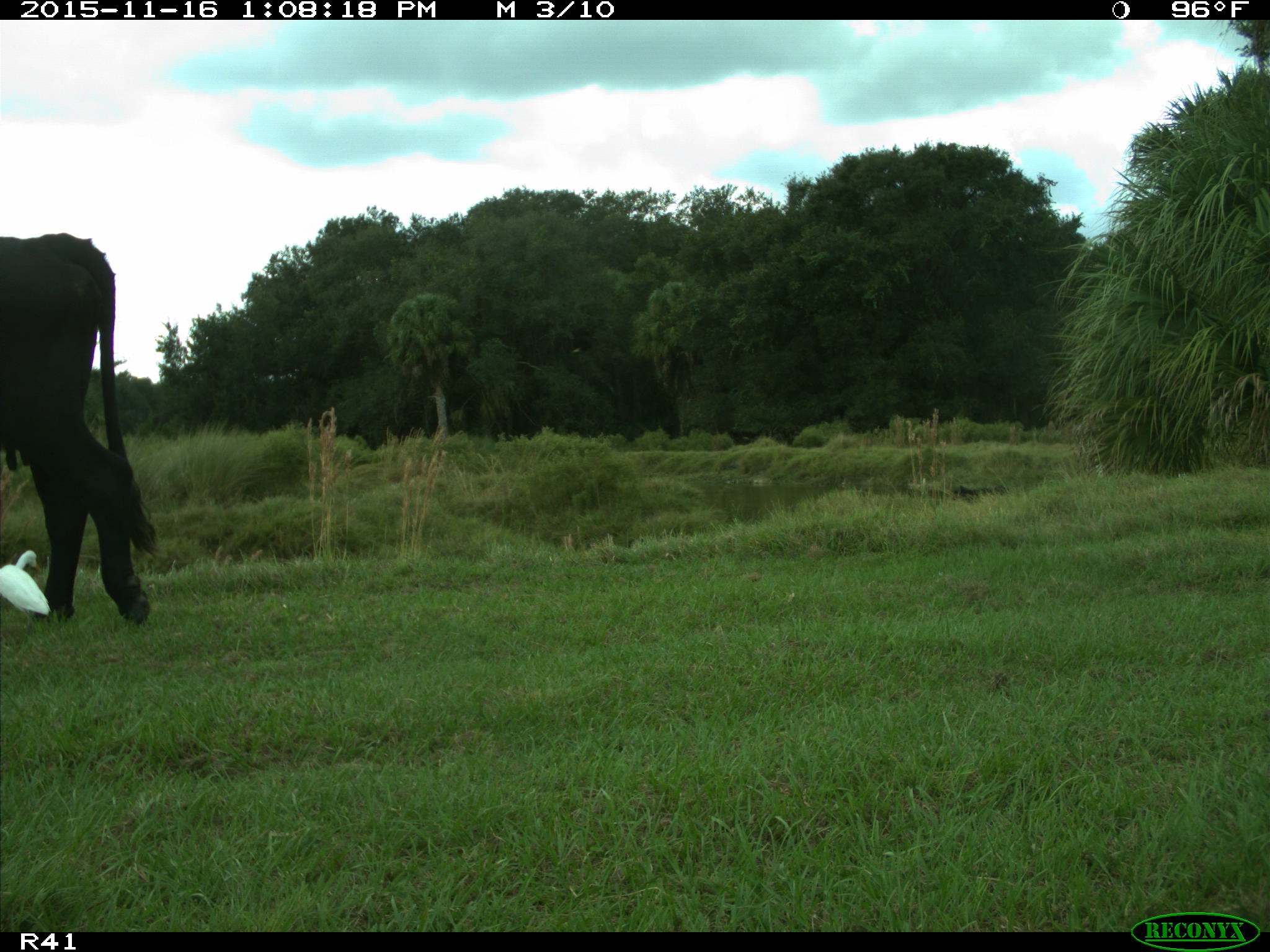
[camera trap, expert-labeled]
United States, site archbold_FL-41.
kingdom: Animalia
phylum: Chordata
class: Mammalia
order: Artiodactyla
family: Bovidae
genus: Bos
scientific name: Bos taurus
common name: domestic cow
Bos taurus (domestic cow).